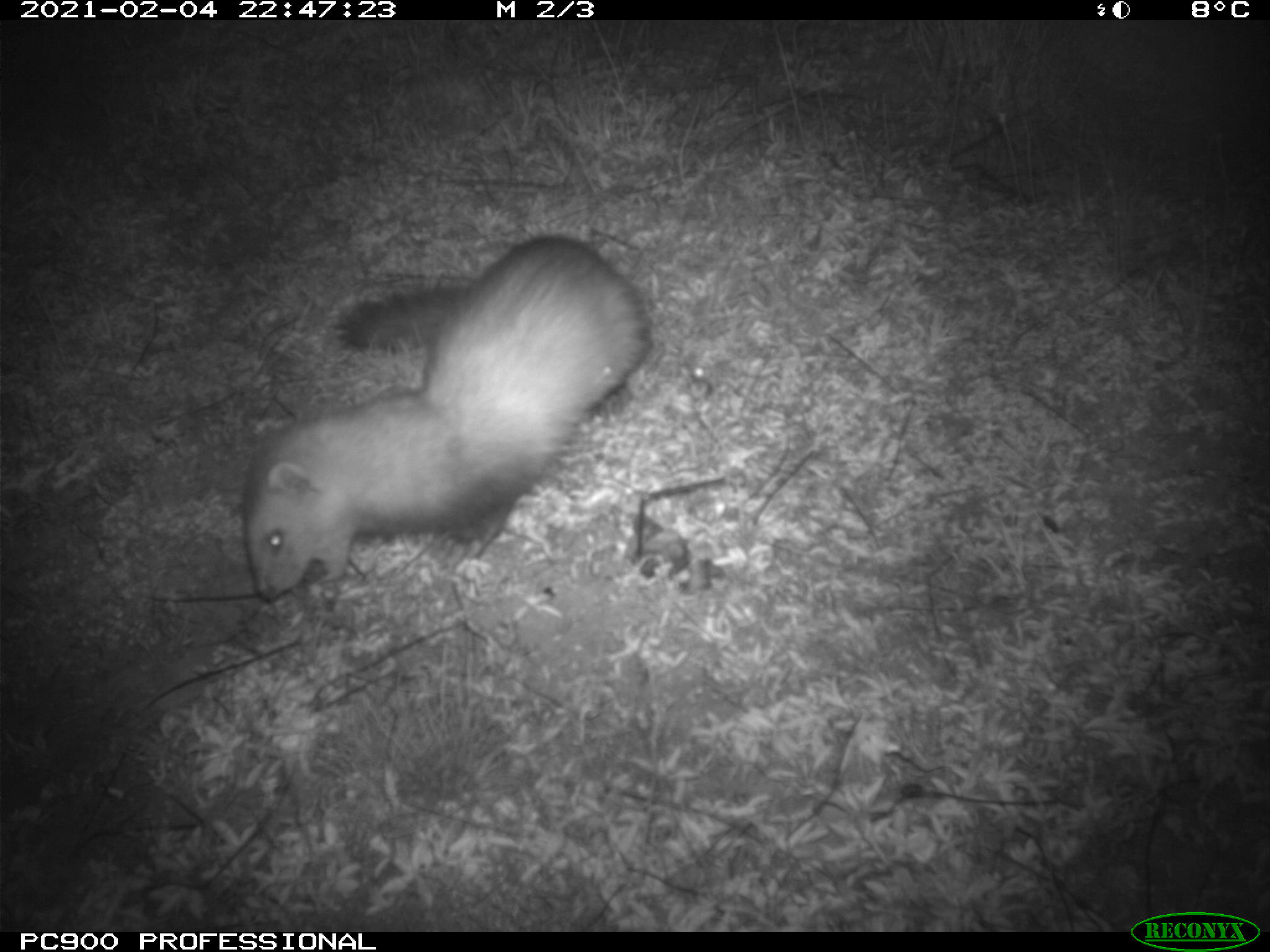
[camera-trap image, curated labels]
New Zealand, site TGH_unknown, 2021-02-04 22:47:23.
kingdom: Animalia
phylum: Chordata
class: Mammalia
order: Carnivora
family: Mustelidae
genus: Mustela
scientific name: Mustela furo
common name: ferret